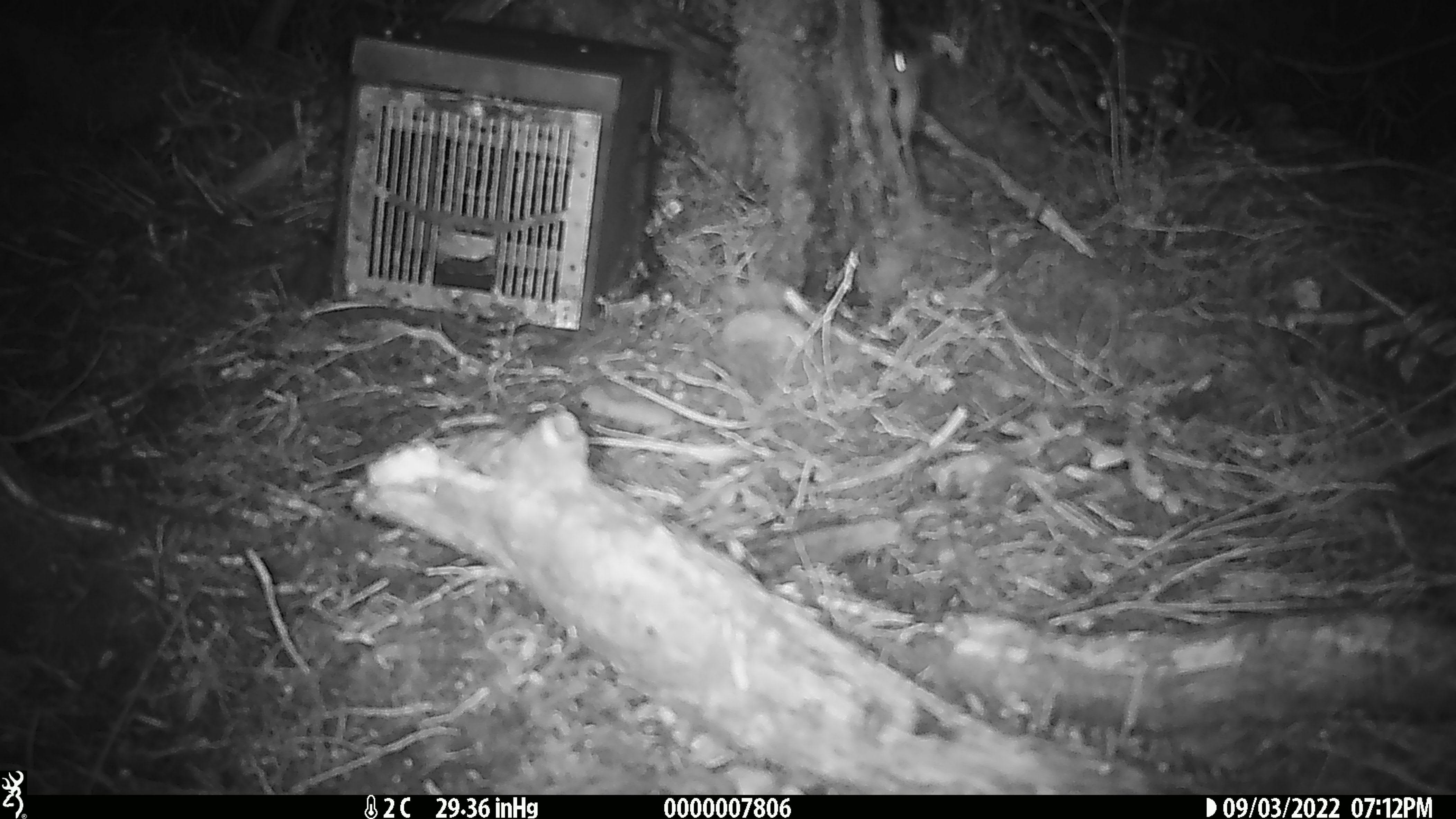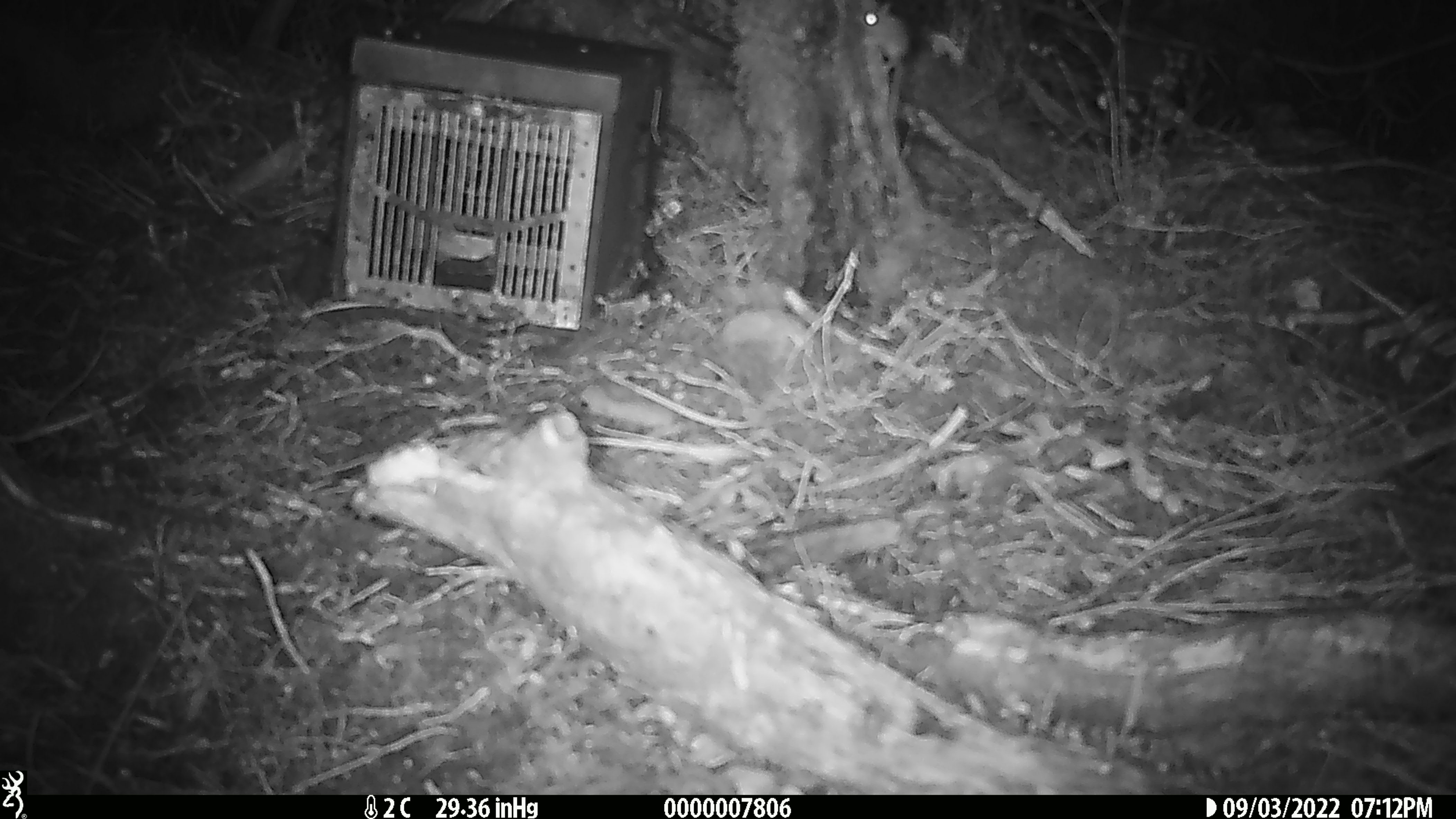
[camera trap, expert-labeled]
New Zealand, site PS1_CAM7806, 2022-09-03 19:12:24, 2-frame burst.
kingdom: Animalia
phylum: Chordata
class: Mammalia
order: Rodentia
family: Muridae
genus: Mus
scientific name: Mus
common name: mouse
Mouse (Mus).